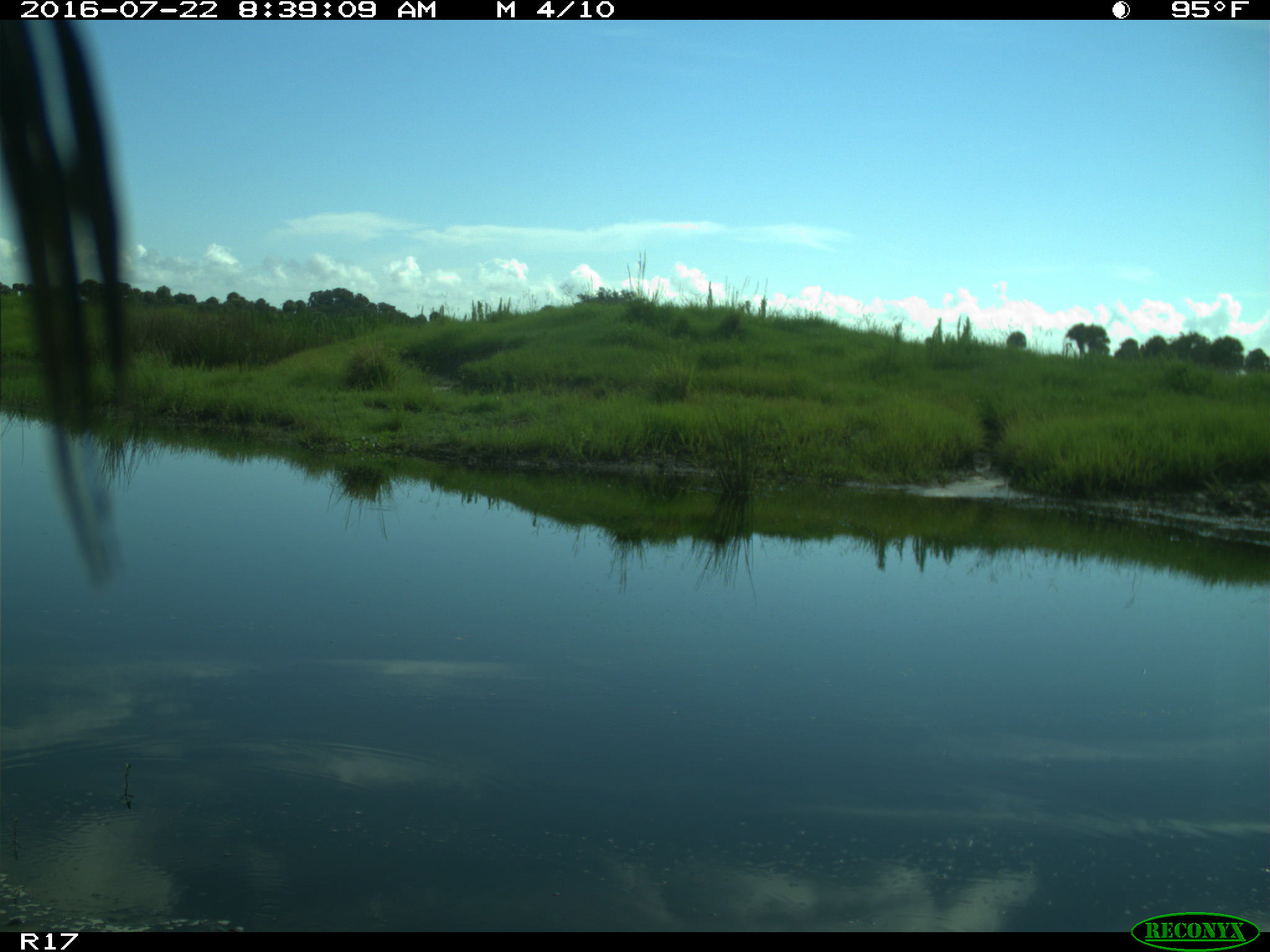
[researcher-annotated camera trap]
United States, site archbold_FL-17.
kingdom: Animalia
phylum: Chordata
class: Aves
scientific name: Aves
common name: birds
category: unidentified bird